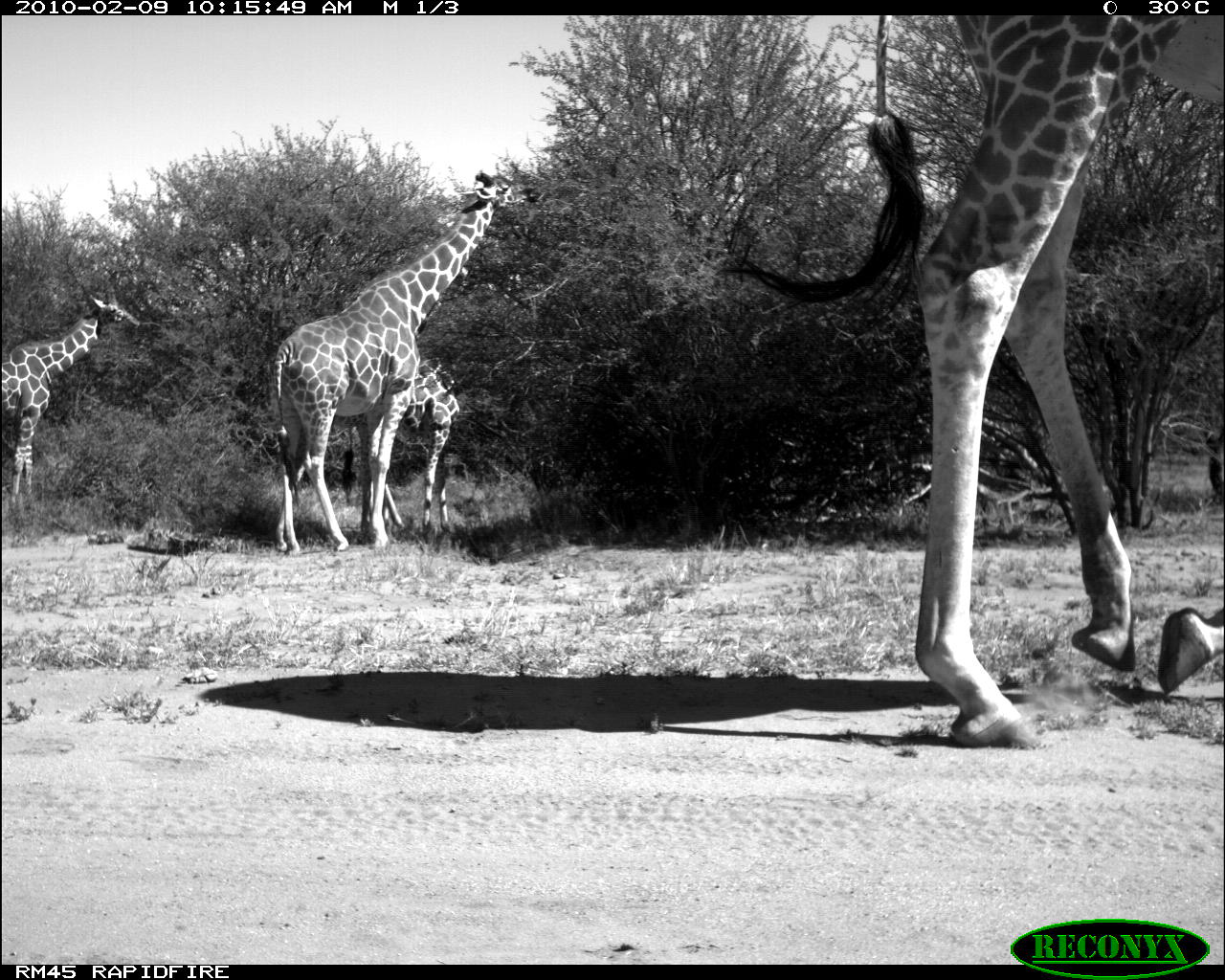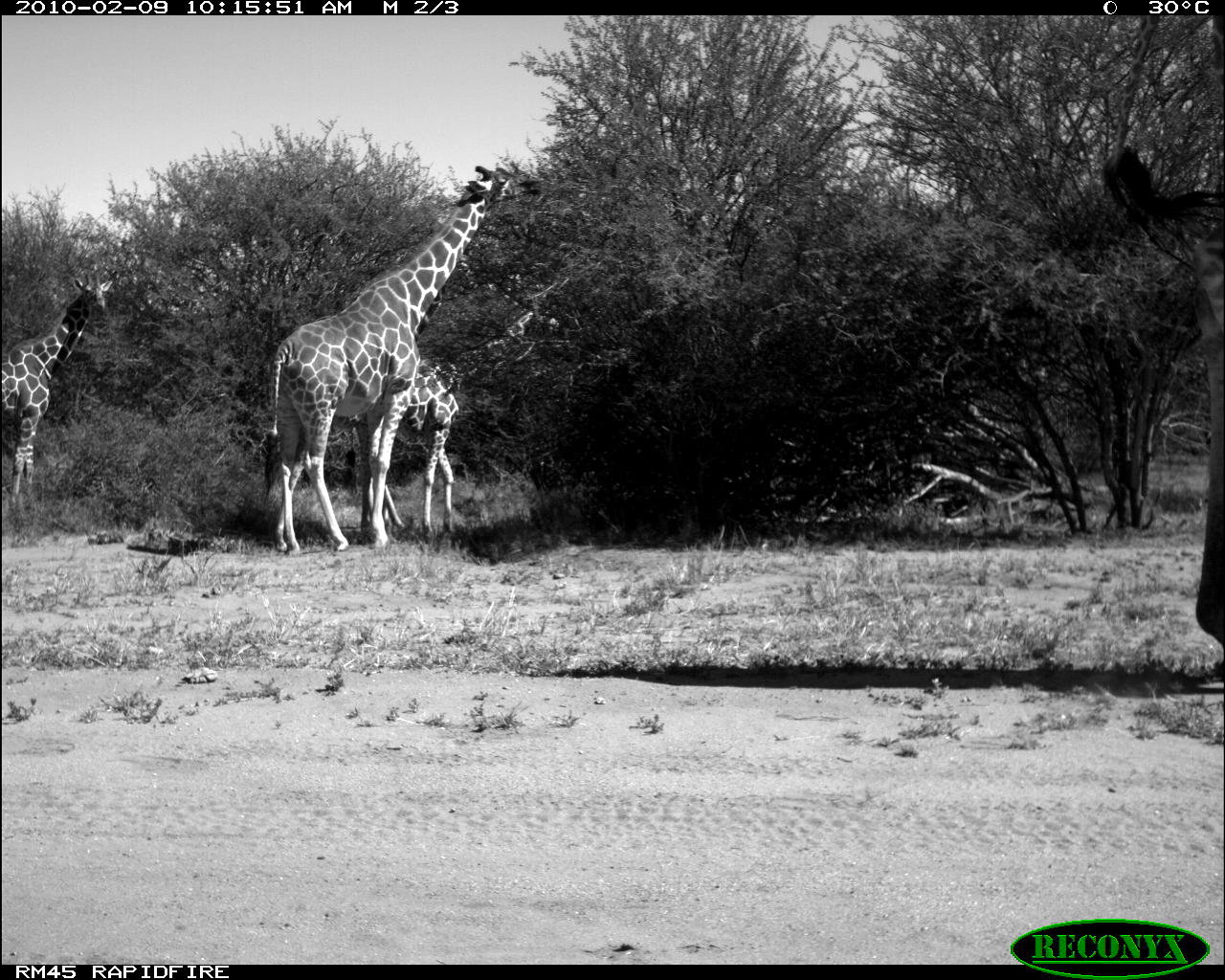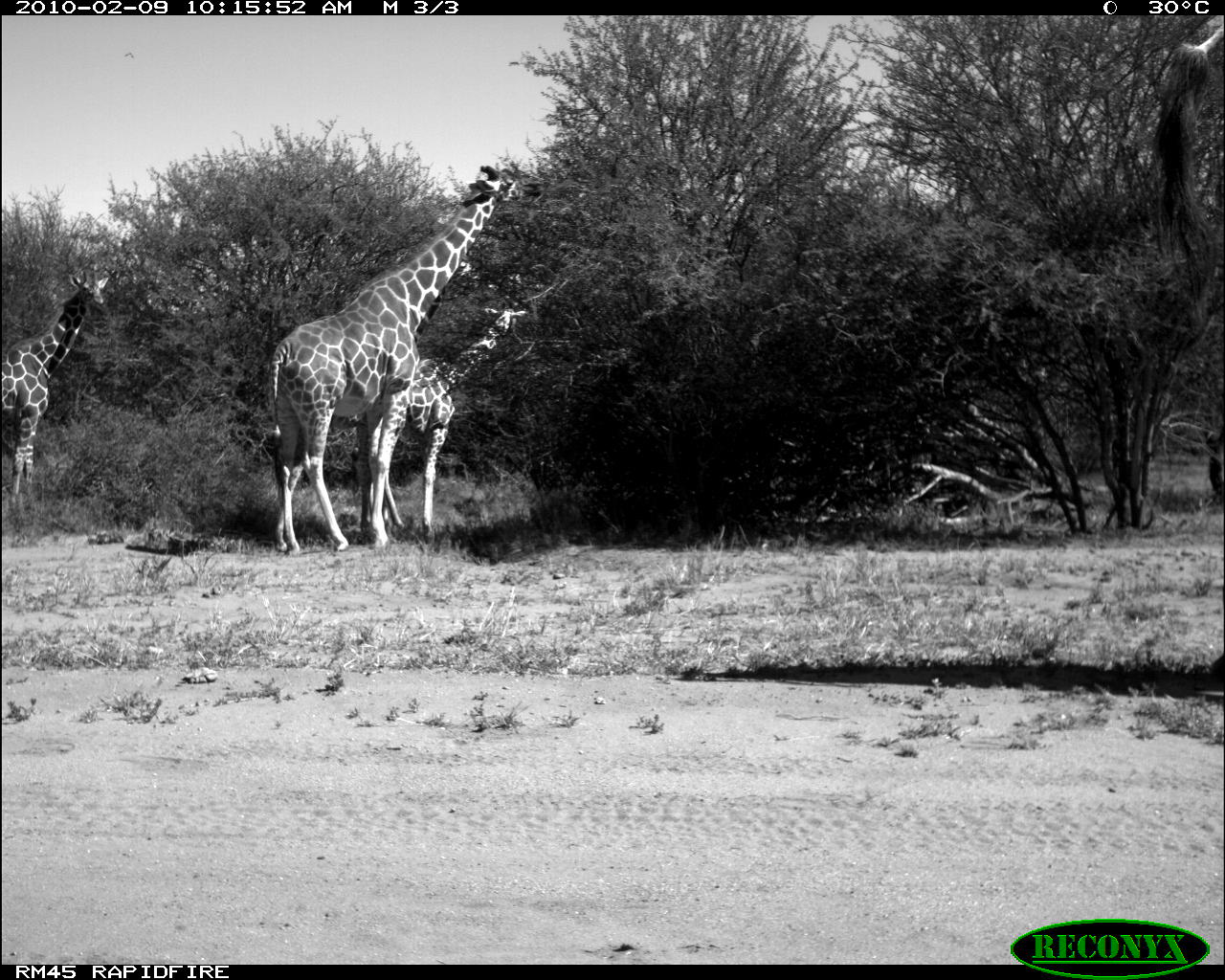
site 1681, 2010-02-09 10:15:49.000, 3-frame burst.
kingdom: Animalia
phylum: Chordata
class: Mammalia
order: Artiodactyla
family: Giraffidae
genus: Giraffa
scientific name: Giraffa camelopardalis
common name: giraffe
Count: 4.